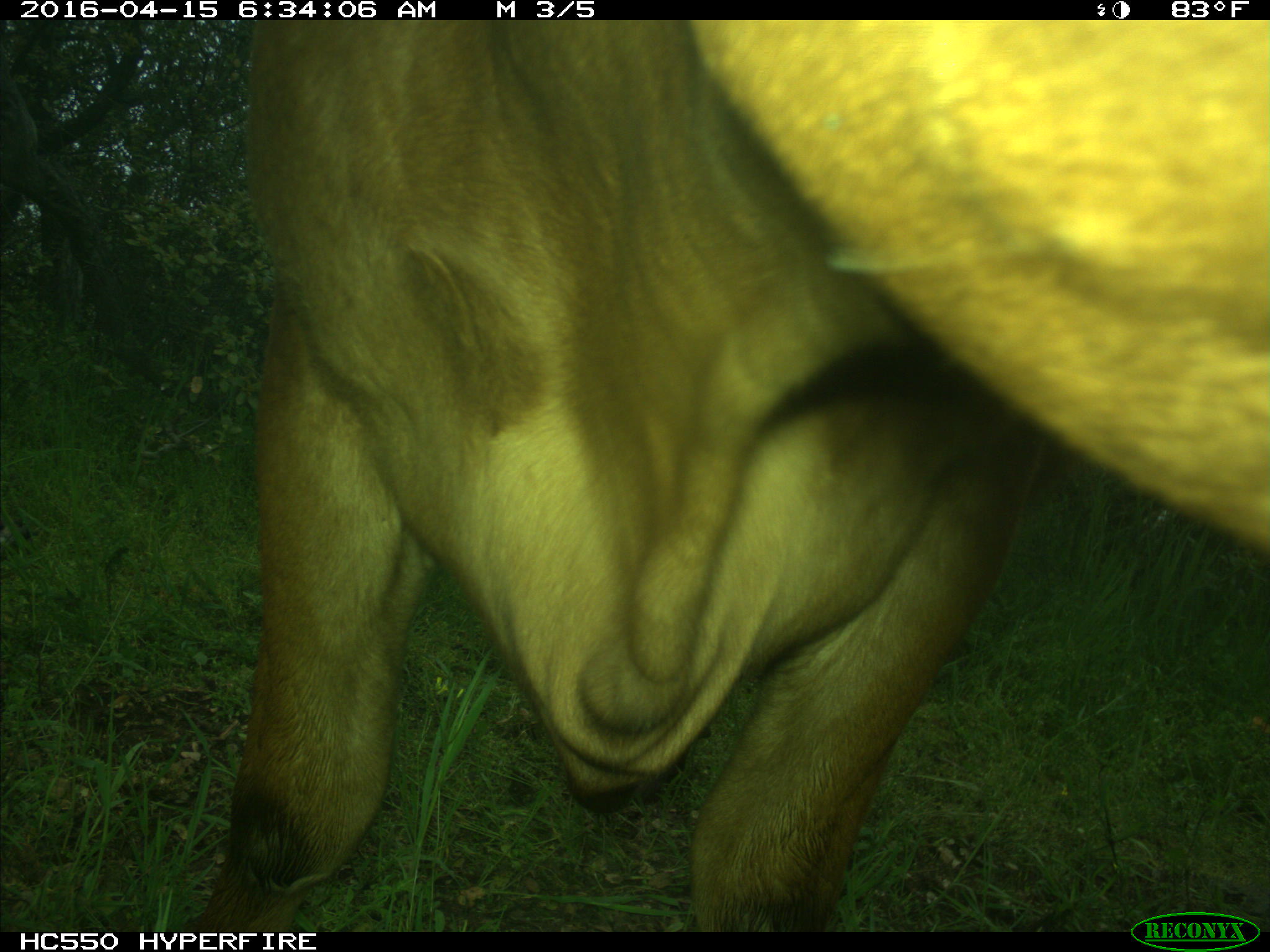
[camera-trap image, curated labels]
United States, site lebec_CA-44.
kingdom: Animalia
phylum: Chordata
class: Mammalia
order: Artiodactyla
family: Bovidae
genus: Bos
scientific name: Bos taurus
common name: domestic cow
Bos taurus (domestic cow).